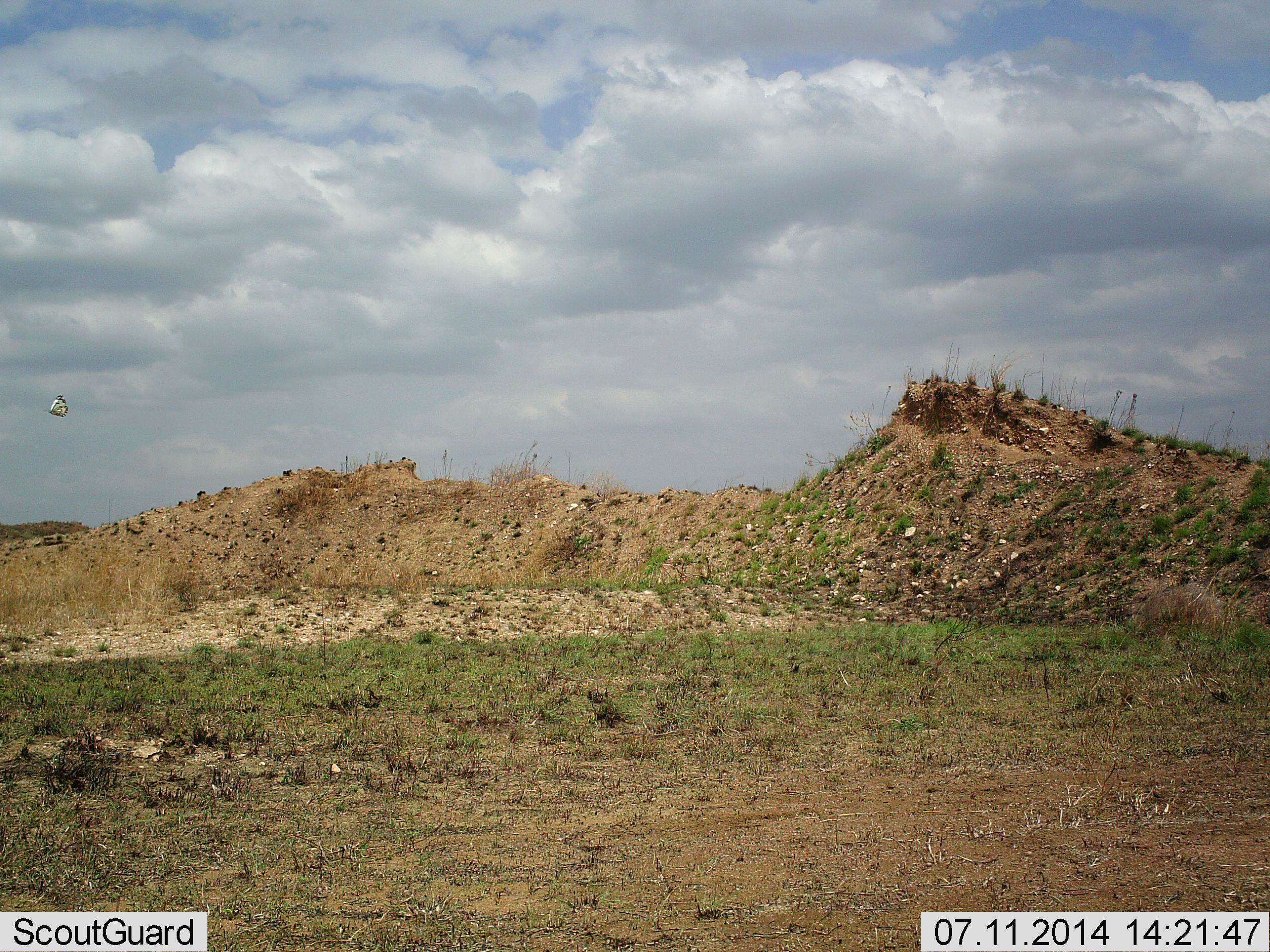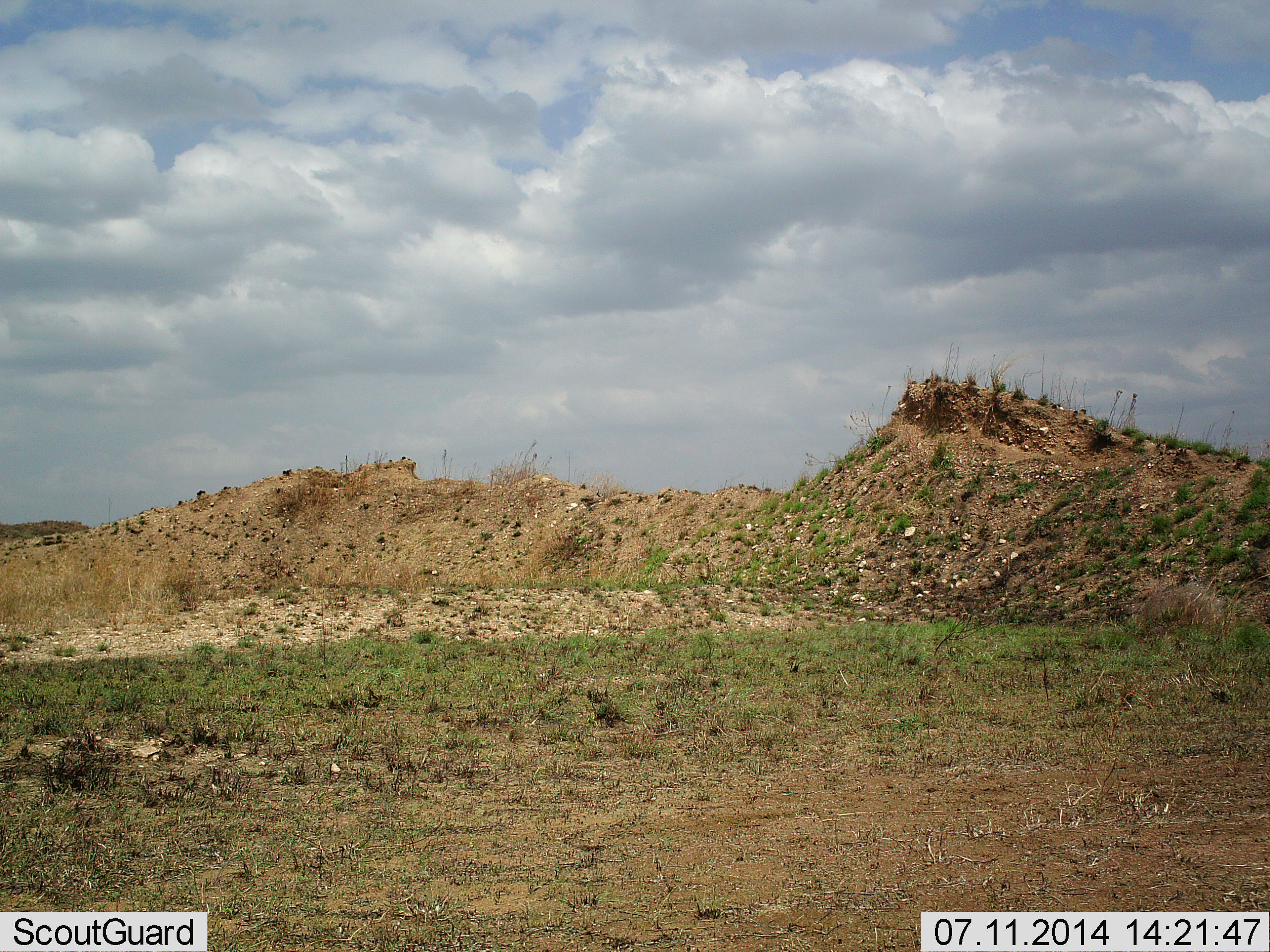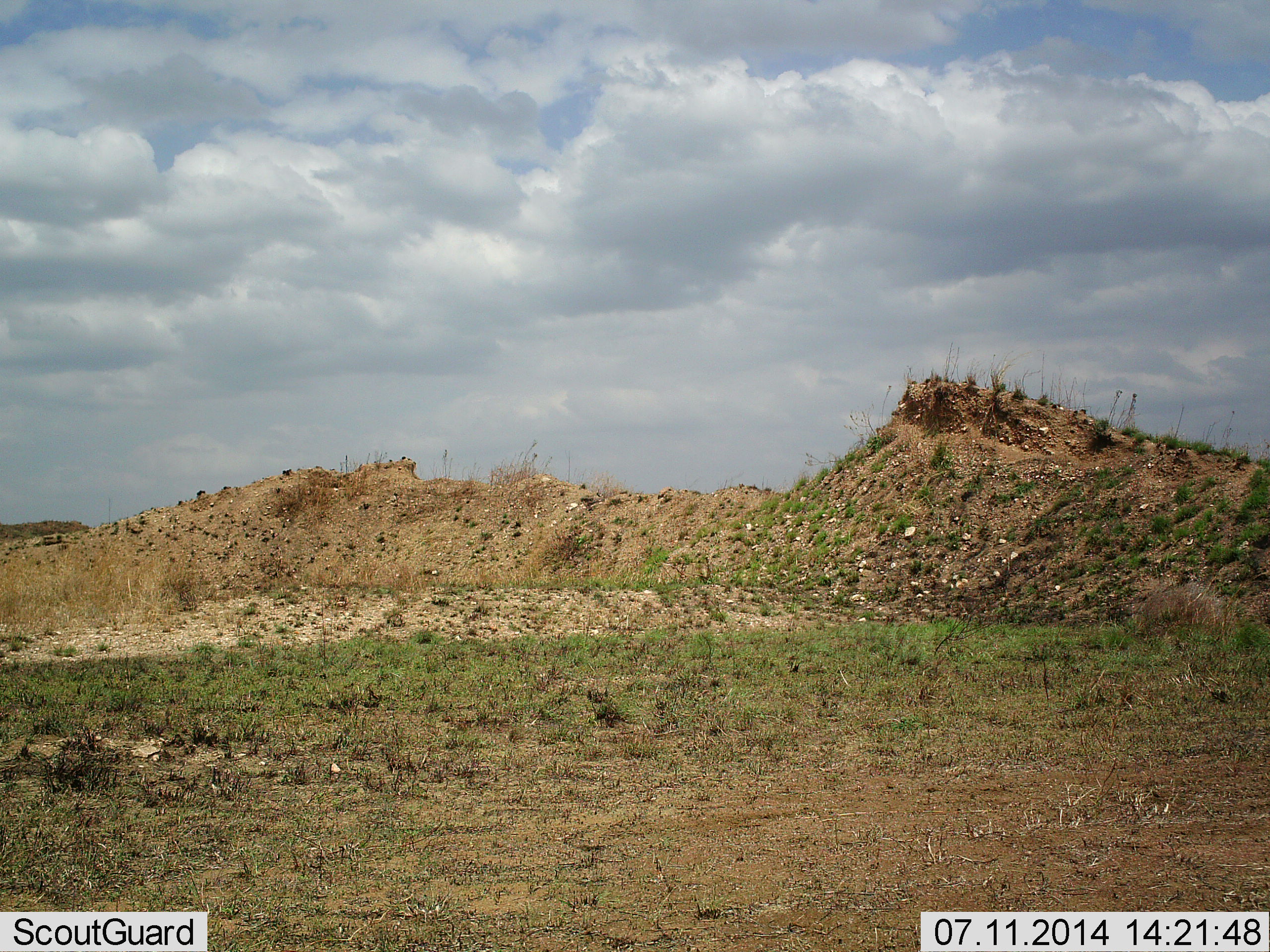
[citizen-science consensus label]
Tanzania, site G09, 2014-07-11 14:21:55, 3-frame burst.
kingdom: Animalia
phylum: Arthropoda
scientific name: Arthropoda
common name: arthropods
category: insectspider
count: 1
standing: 0%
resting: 0%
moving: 100%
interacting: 0%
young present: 0%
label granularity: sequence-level